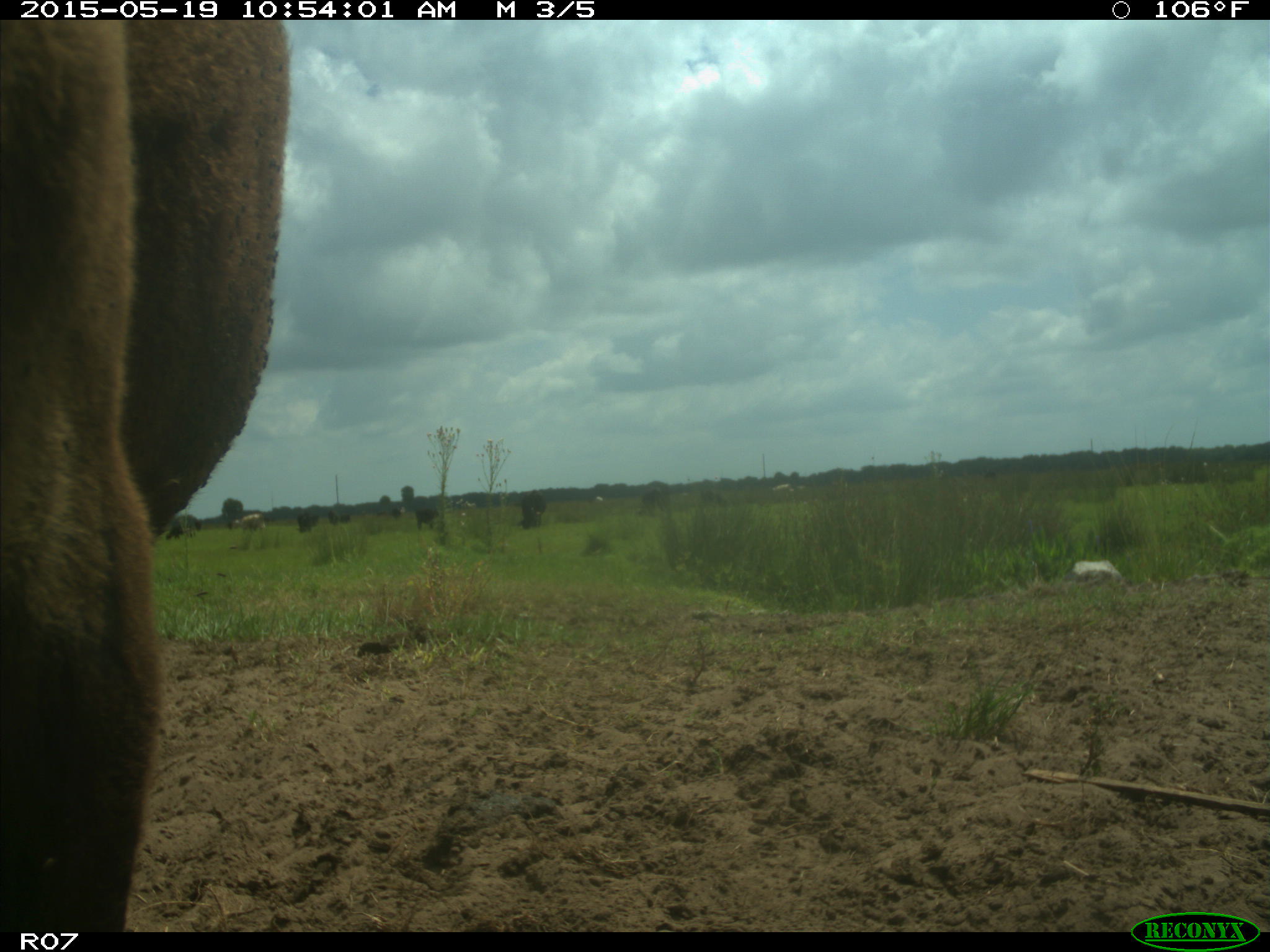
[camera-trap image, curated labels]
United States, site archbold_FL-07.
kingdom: Animalia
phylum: Chordata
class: Mammalia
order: Artiodactyla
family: Bovidae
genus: Bos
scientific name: Bos taurus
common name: domestic cow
Bos taurus (domestic cow).